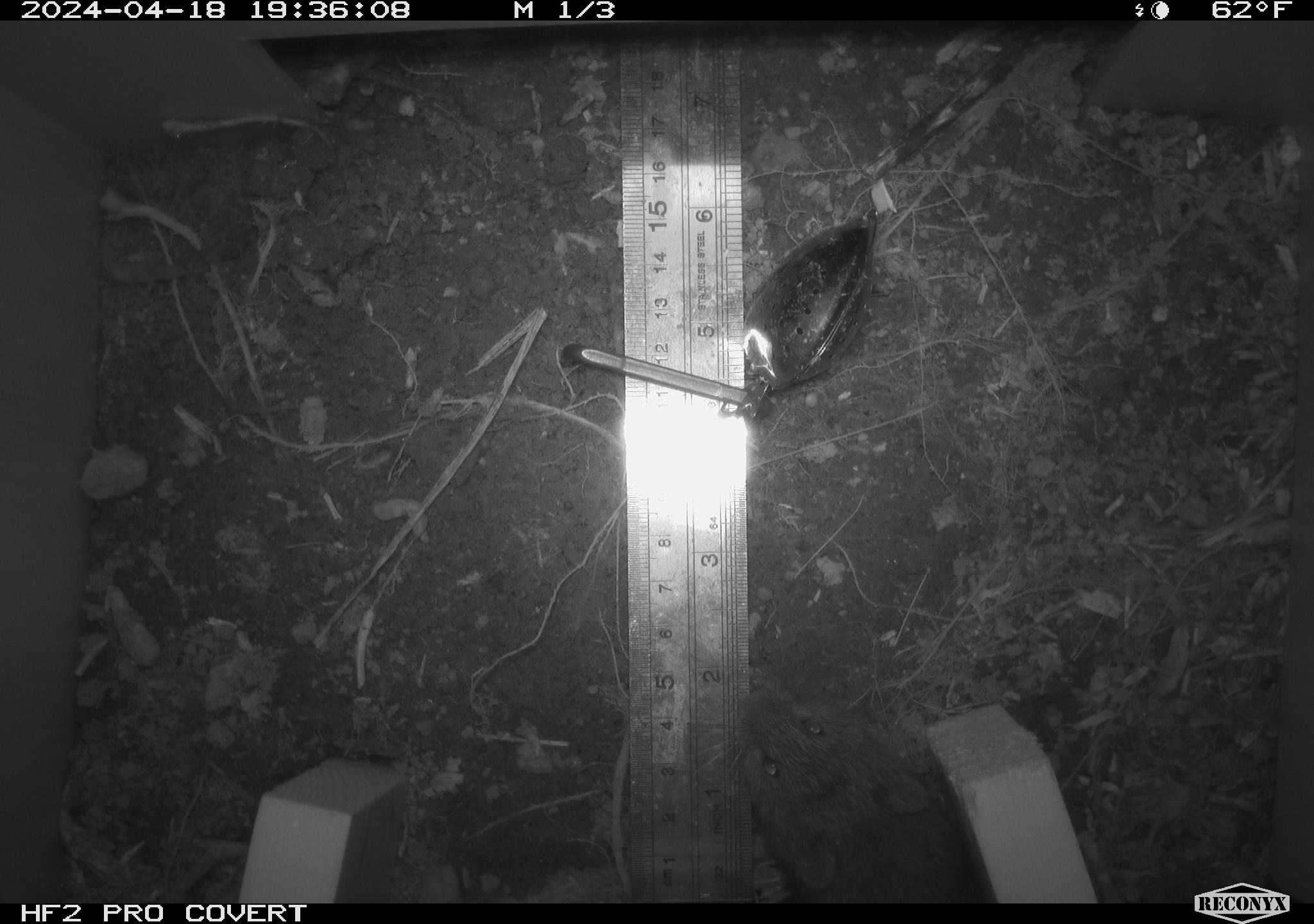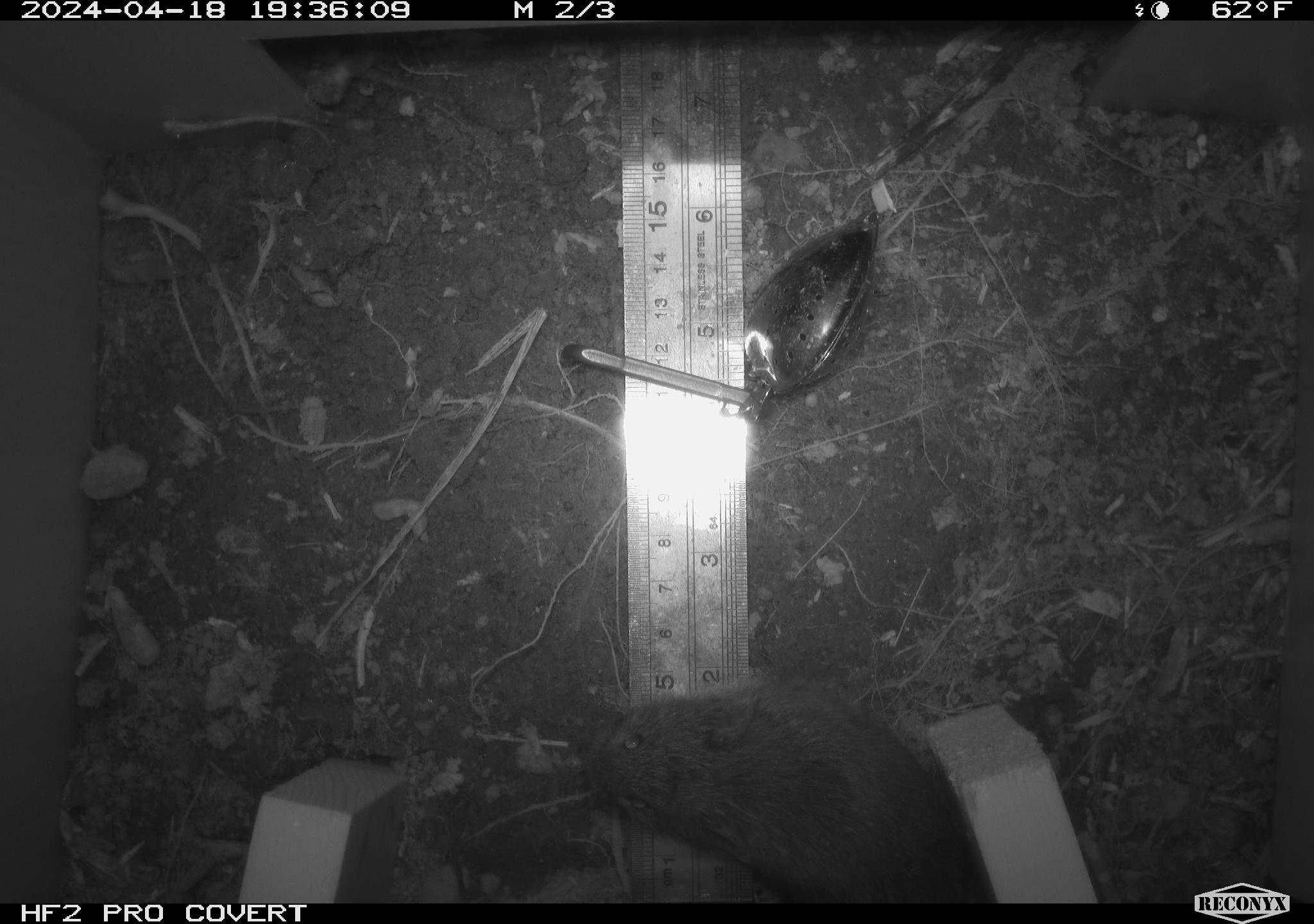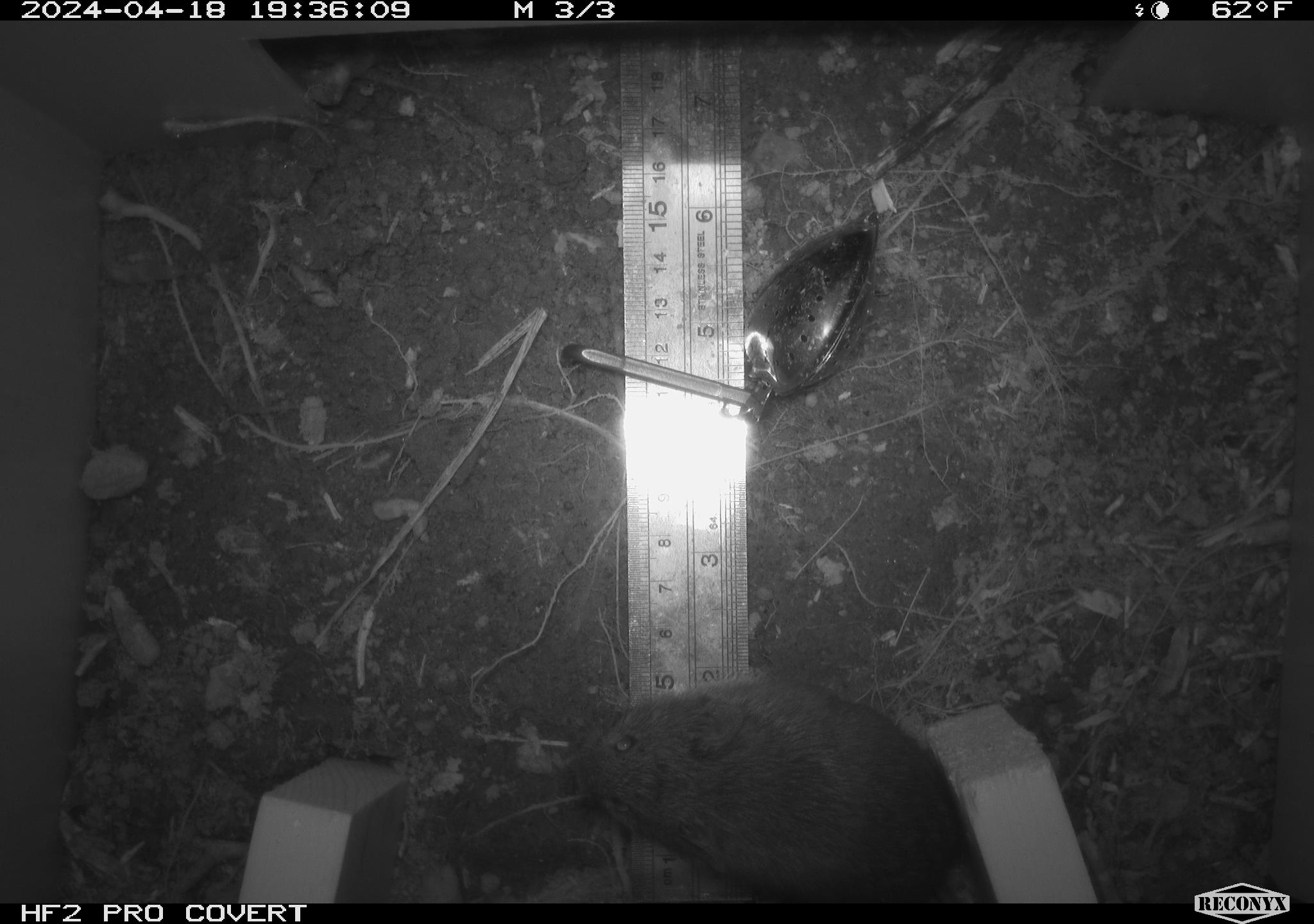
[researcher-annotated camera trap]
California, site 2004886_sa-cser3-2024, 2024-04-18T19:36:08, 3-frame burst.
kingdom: Animalia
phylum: Chordata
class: Mammalia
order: Rodentia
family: Cricetidae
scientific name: Cricetidae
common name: hamsters, voles, lemmings, and allies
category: cricetidae family